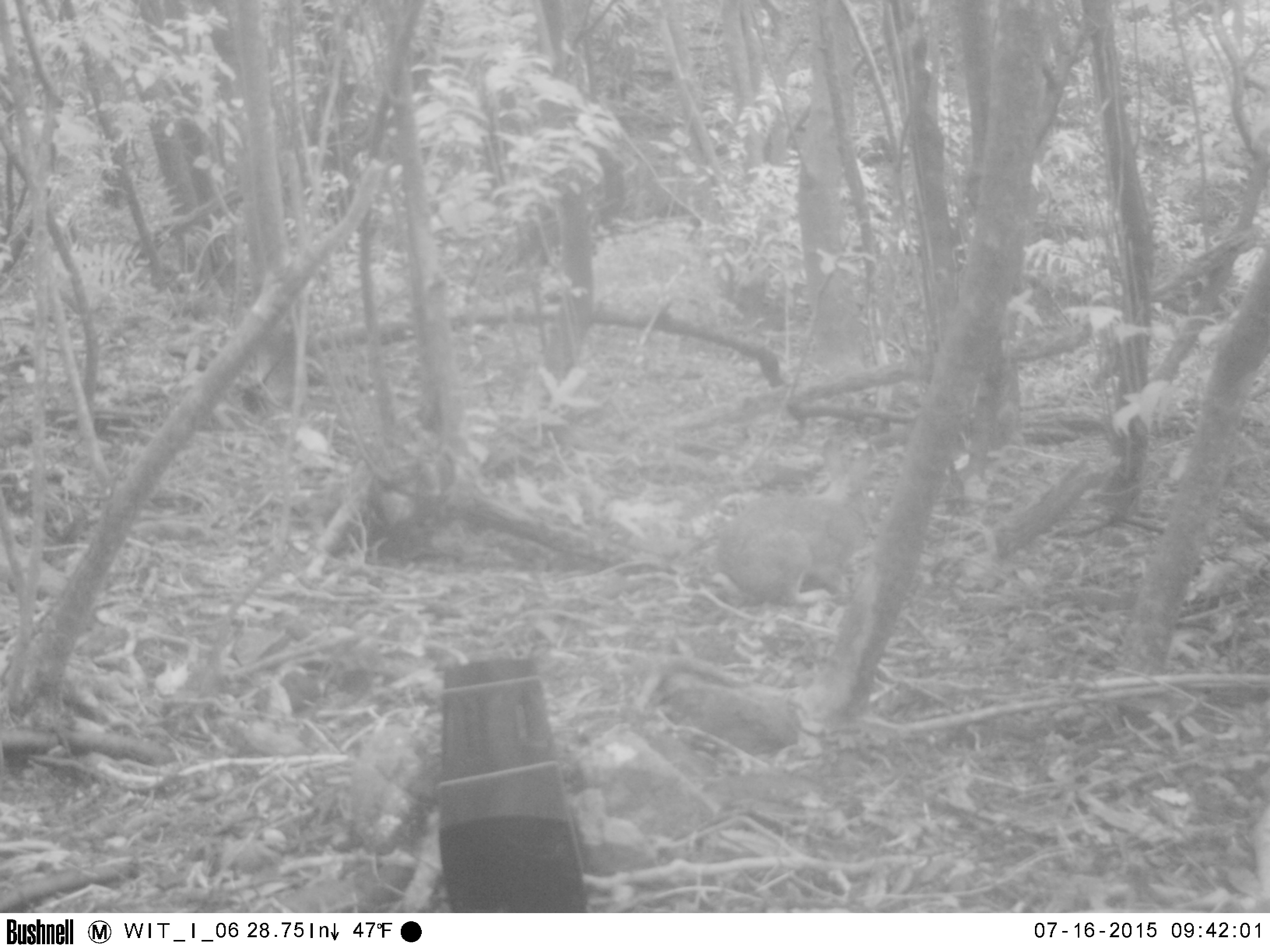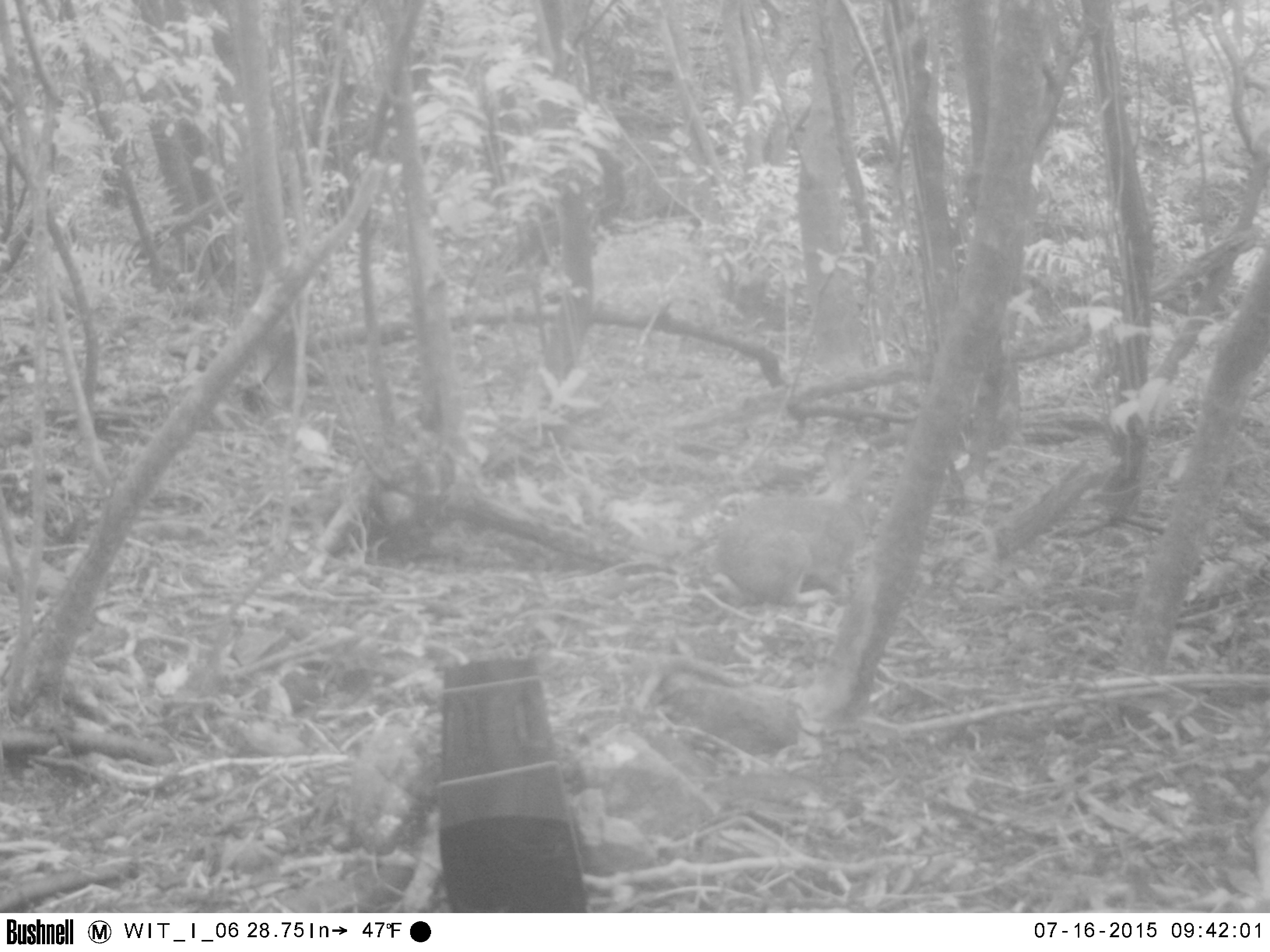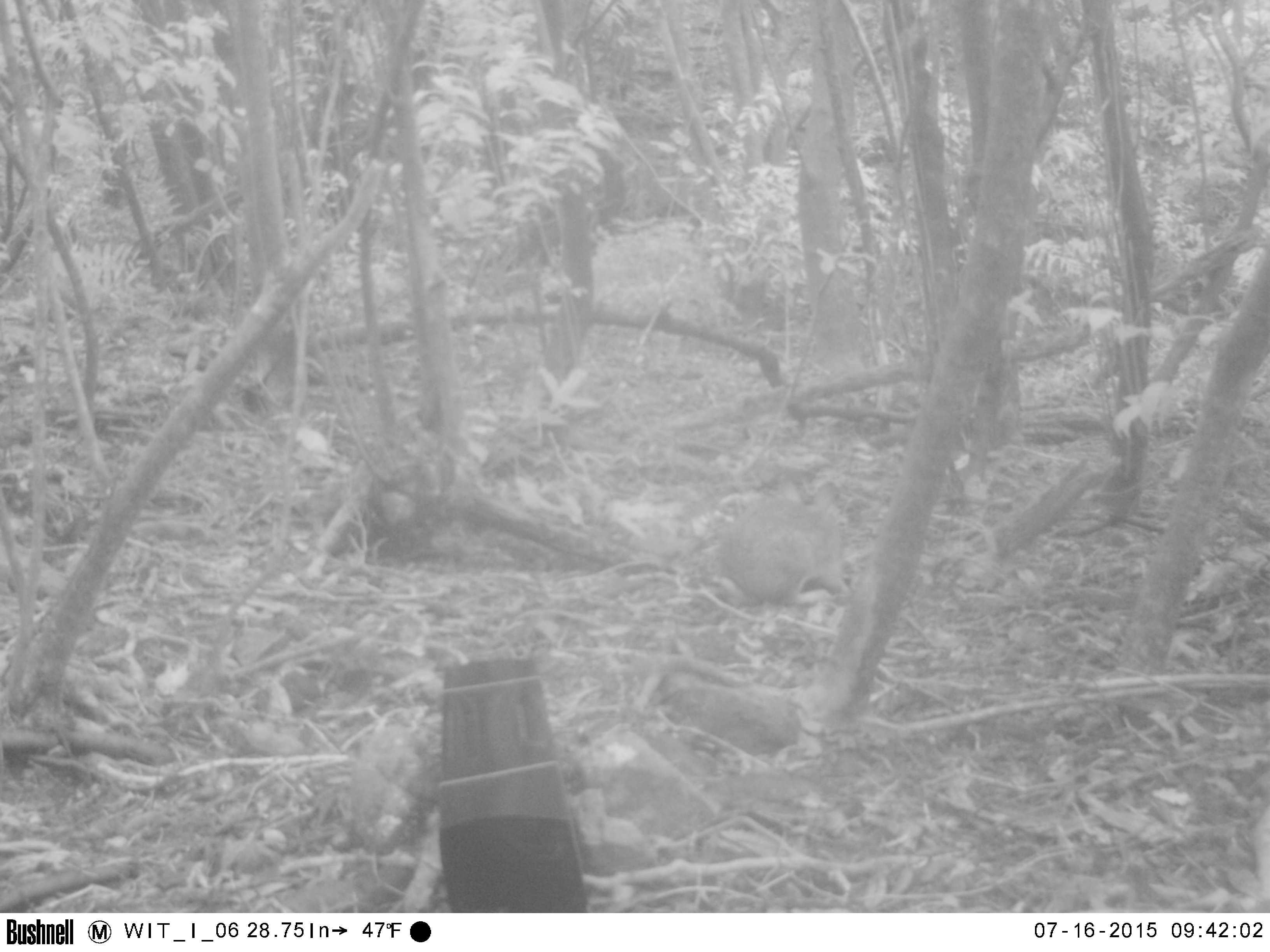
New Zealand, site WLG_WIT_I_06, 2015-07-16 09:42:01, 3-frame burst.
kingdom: Animalia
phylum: Chordata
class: Mammalia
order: Lagomorpha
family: Leporidae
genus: Oryctolagus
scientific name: Oryctolagus cuniculus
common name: european rabbit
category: rabbit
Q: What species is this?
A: Rabbit (european rabbit) (Oryctolagus cuniculus).